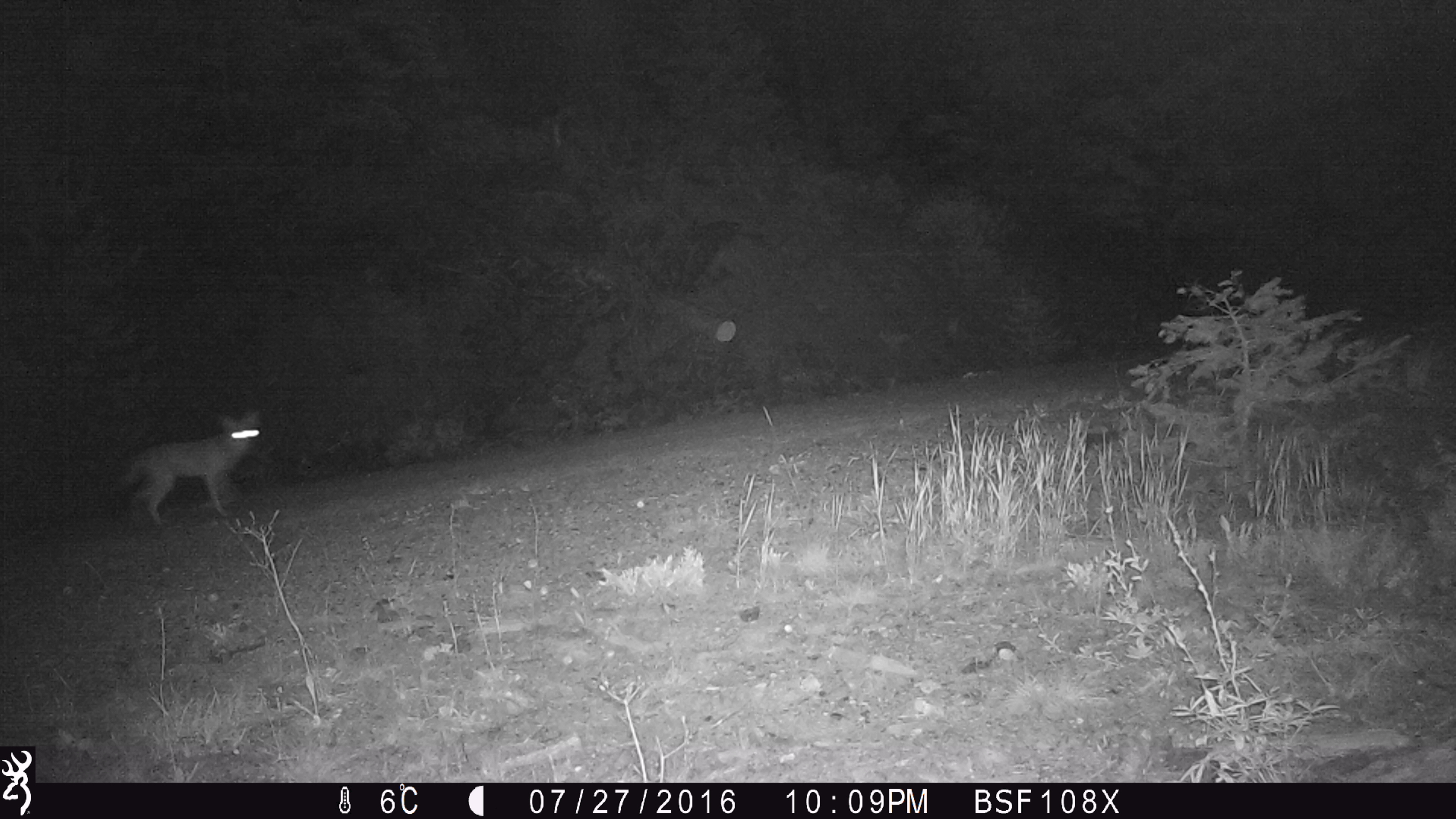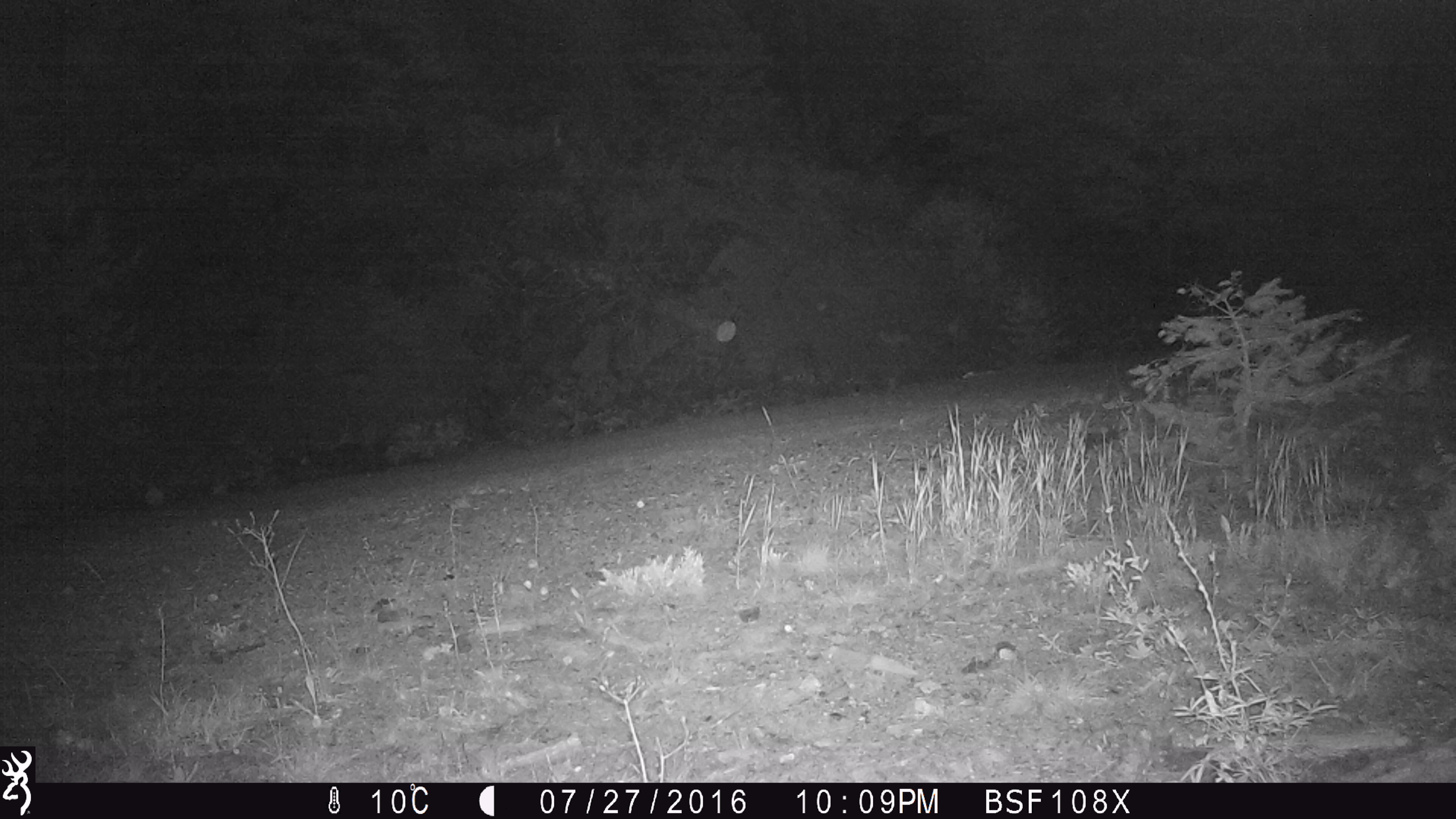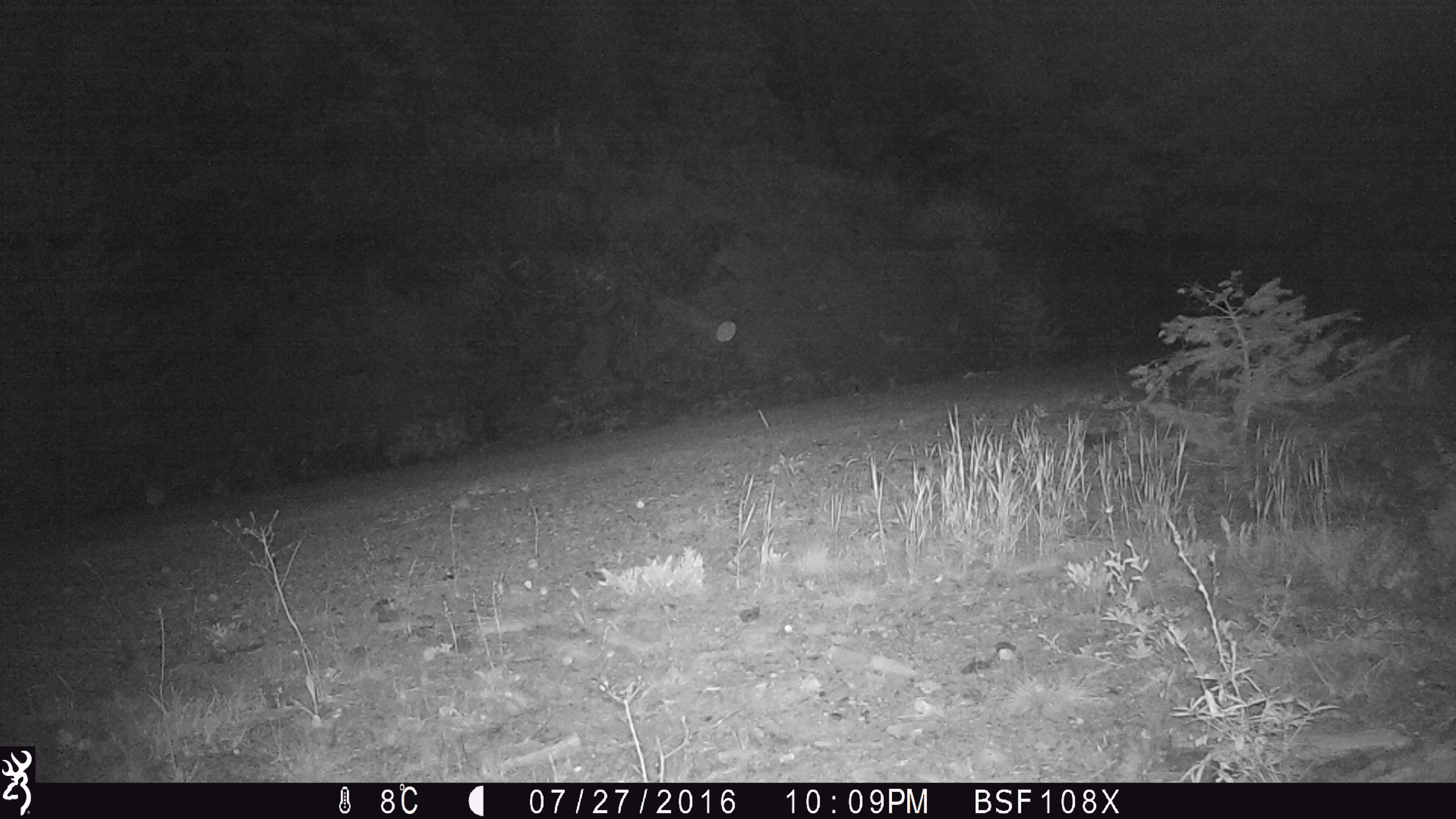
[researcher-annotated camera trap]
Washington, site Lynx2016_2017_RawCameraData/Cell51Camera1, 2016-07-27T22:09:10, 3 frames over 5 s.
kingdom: Animalia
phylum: Chordata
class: Mammalia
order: Carnivora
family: Canidae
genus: Canis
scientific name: Canis latrans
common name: coyote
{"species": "Canis latrans (coyote)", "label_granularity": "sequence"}